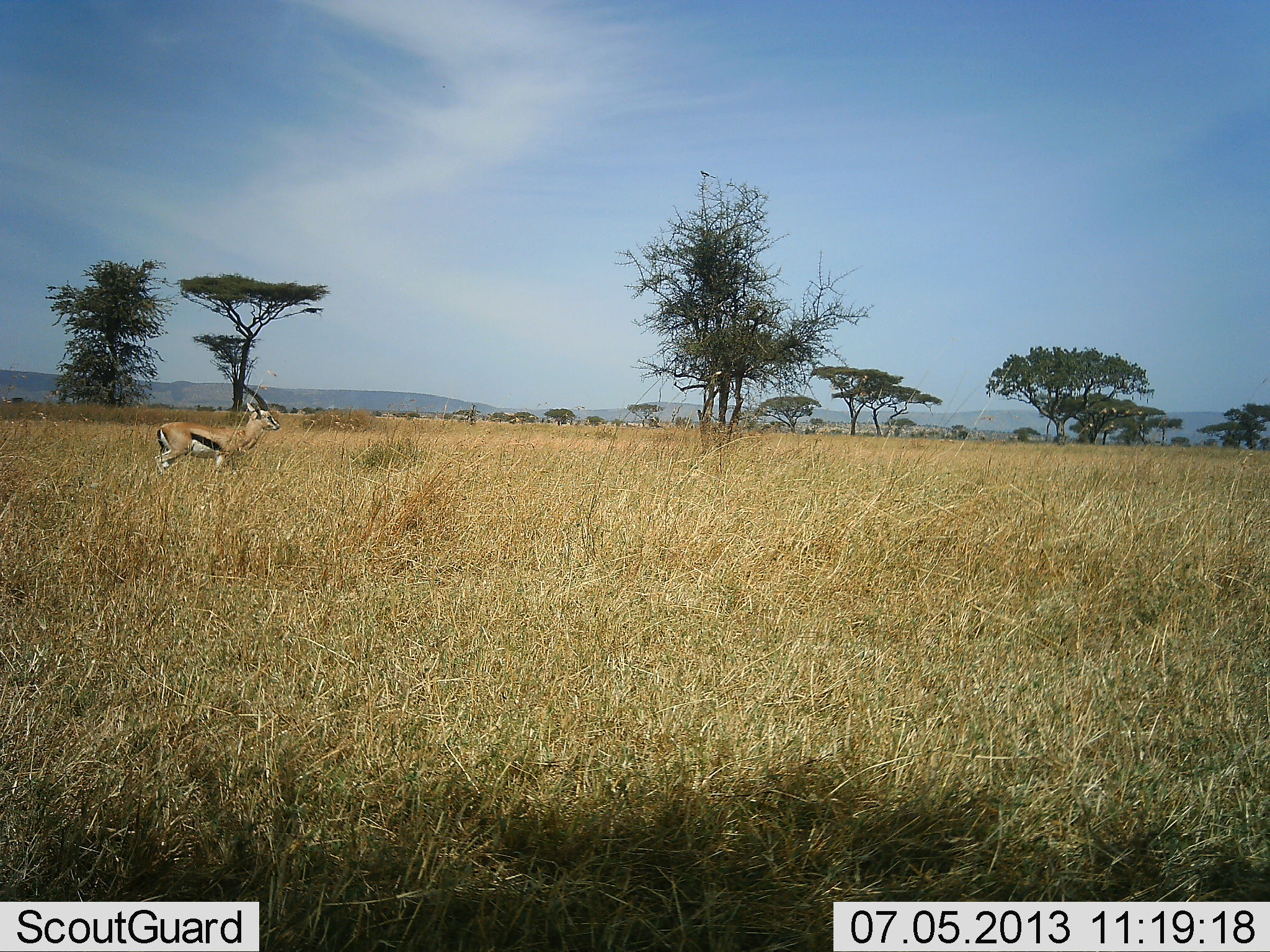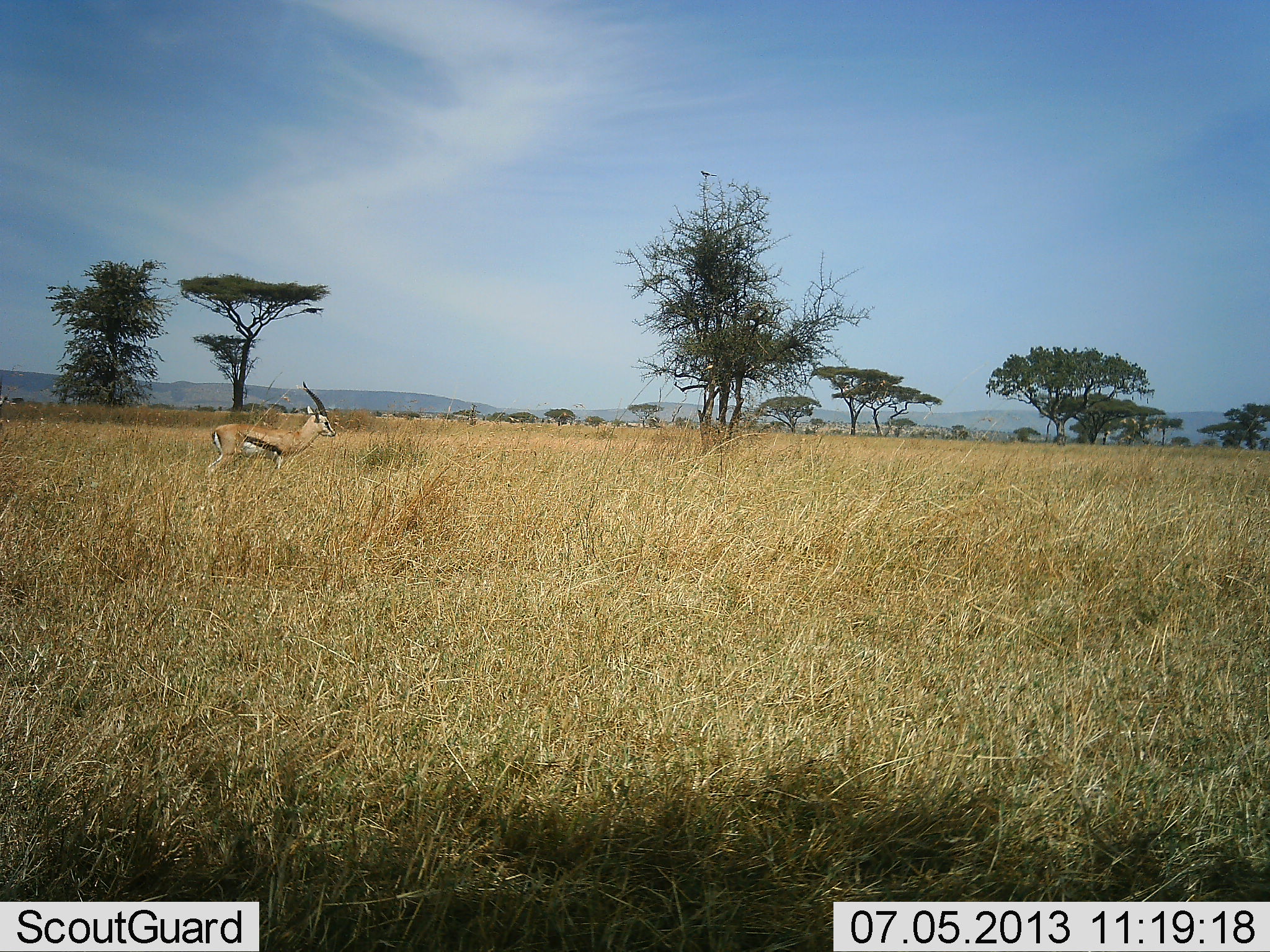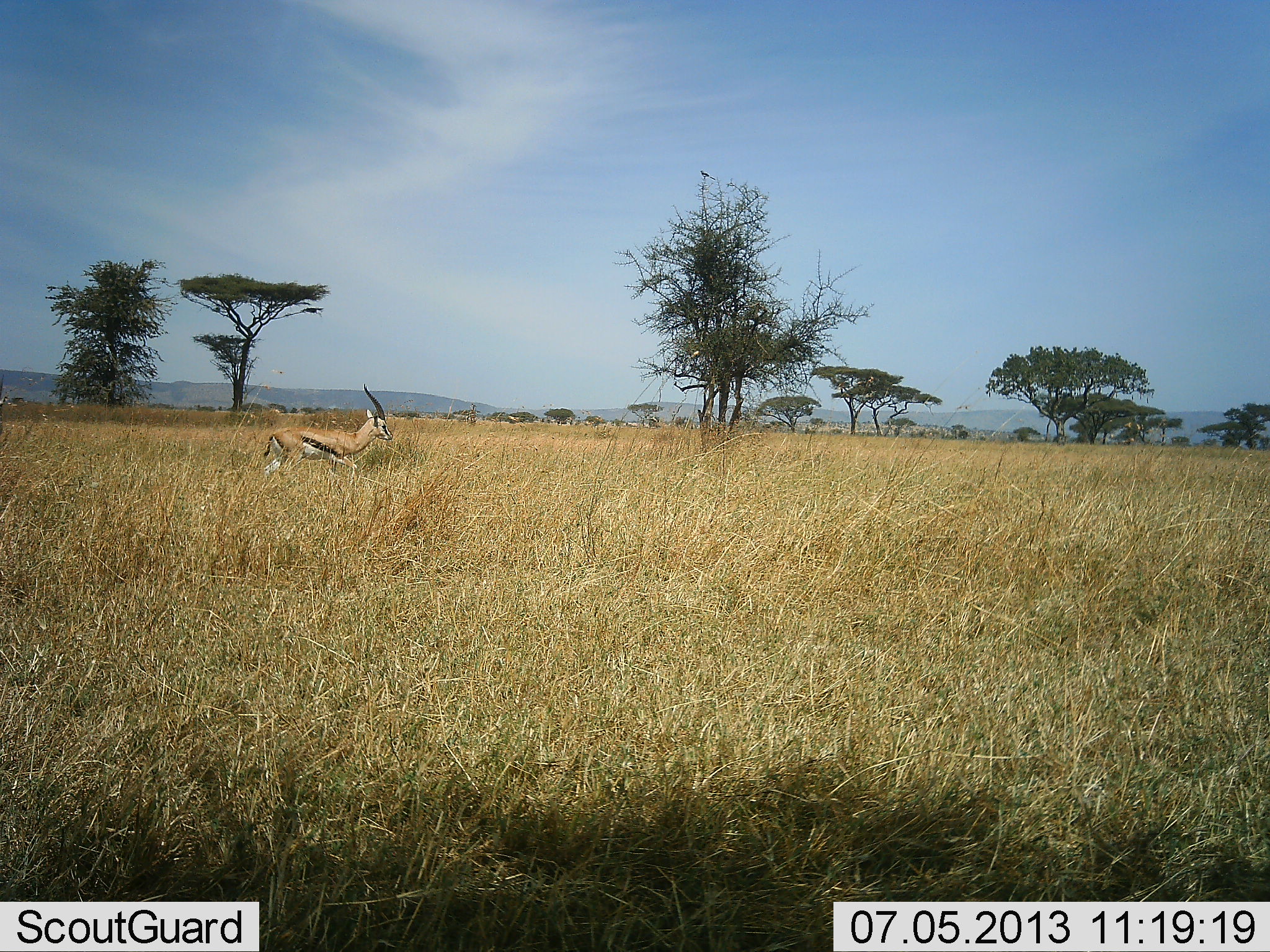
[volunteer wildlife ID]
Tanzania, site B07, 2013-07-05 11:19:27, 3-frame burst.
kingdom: Animalia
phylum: Chordata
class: Mammalia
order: Artiodactyla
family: Bovidae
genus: Eudorcas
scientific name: Eudorcas thomsonii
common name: thomson's gazelle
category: gazellethomsons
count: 1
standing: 14%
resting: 0%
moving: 91%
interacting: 0%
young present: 0%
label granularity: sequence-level